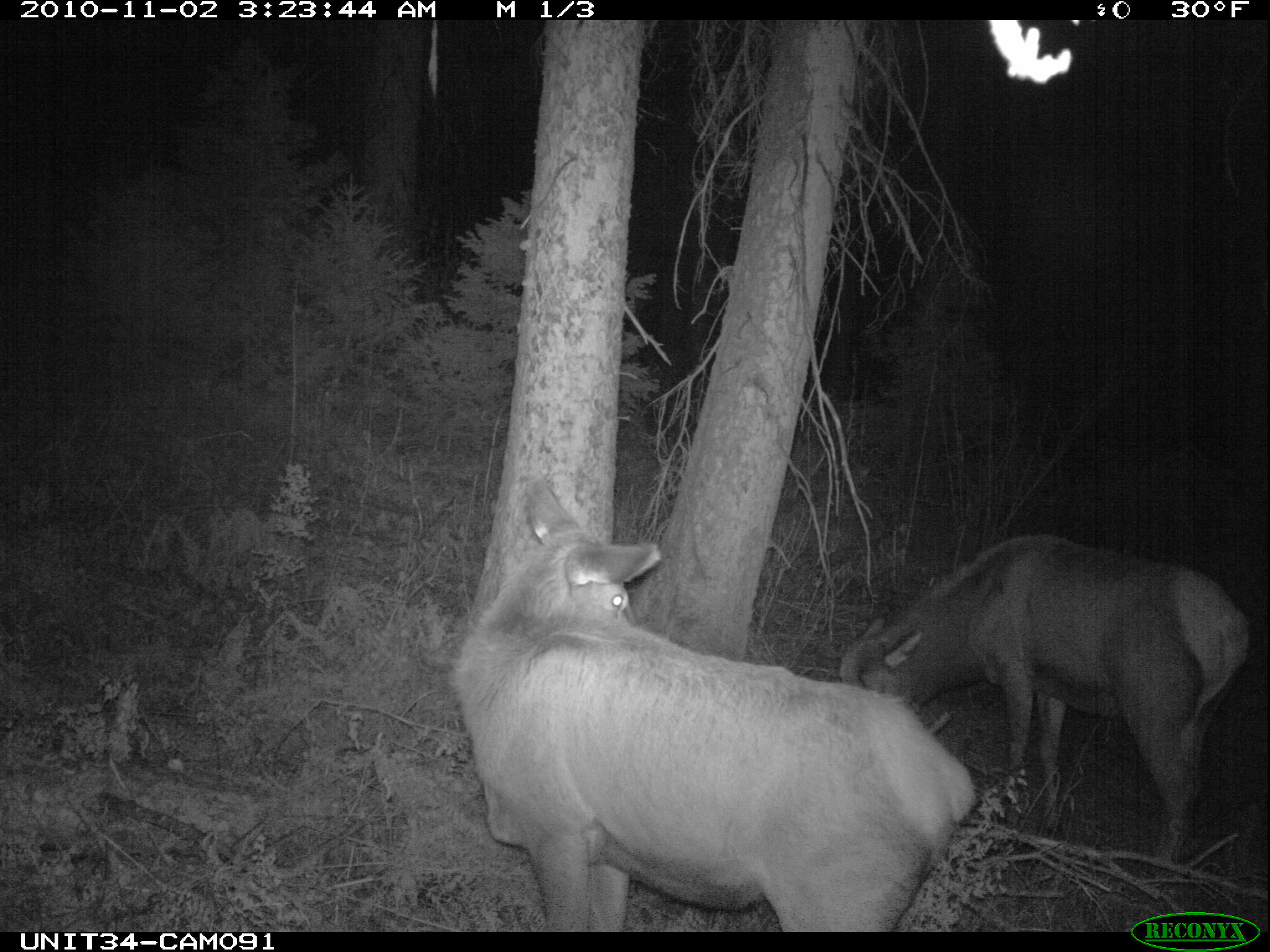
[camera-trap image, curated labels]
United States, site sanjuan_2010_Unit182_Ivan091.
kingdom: Animalia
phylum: Chordata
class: Mammalia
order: Artiodactyla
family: Cervidae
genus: Cervus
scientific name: Cervus elaphus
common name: red deer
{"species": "Cervus elaphus (red deer)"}